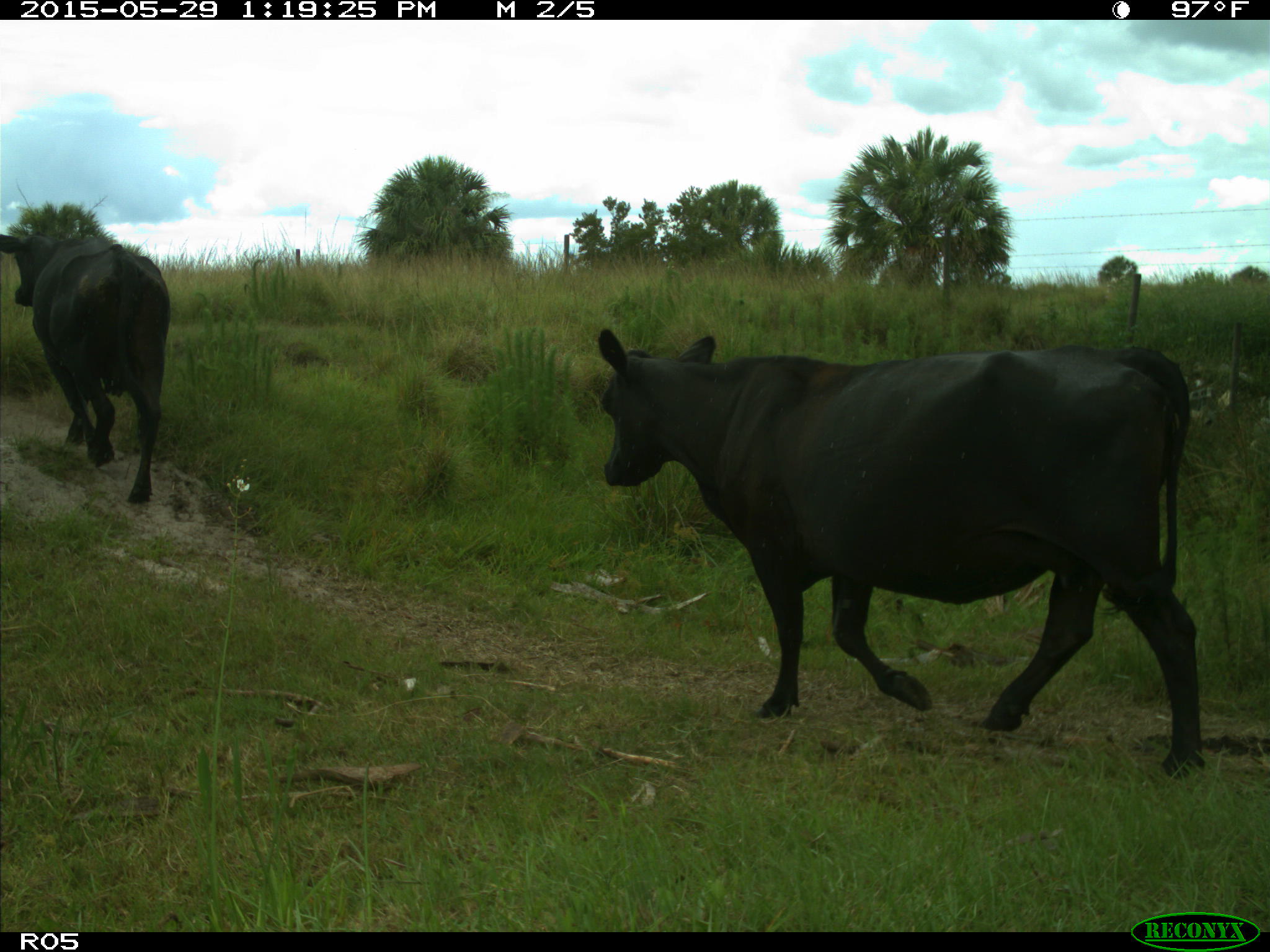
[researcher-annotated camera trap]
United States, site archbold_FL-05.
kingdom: Animalia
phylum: Chordata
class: Mammalia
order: Artiodactyla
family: Bovidae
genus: Bos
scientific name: Bos taurus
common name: domestic cow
Bos taurus (domestic cow).